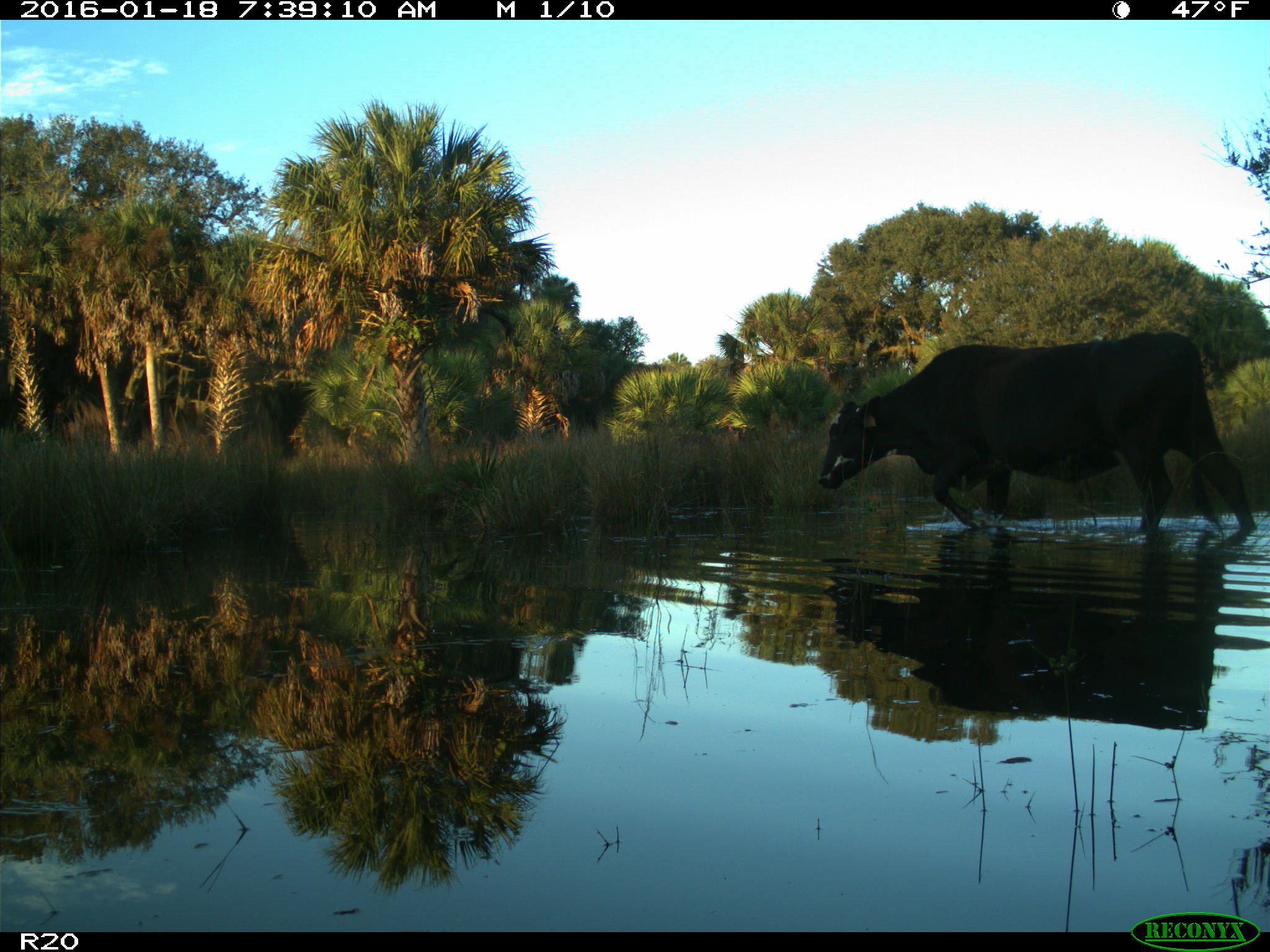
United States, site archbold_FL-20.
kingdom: Animalia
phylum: Chordata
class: Mammalia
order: Artiodactyla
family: Bovidae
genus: Bos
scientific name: Bos taurus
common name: domestic cow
Bos taurus (domestic cow).